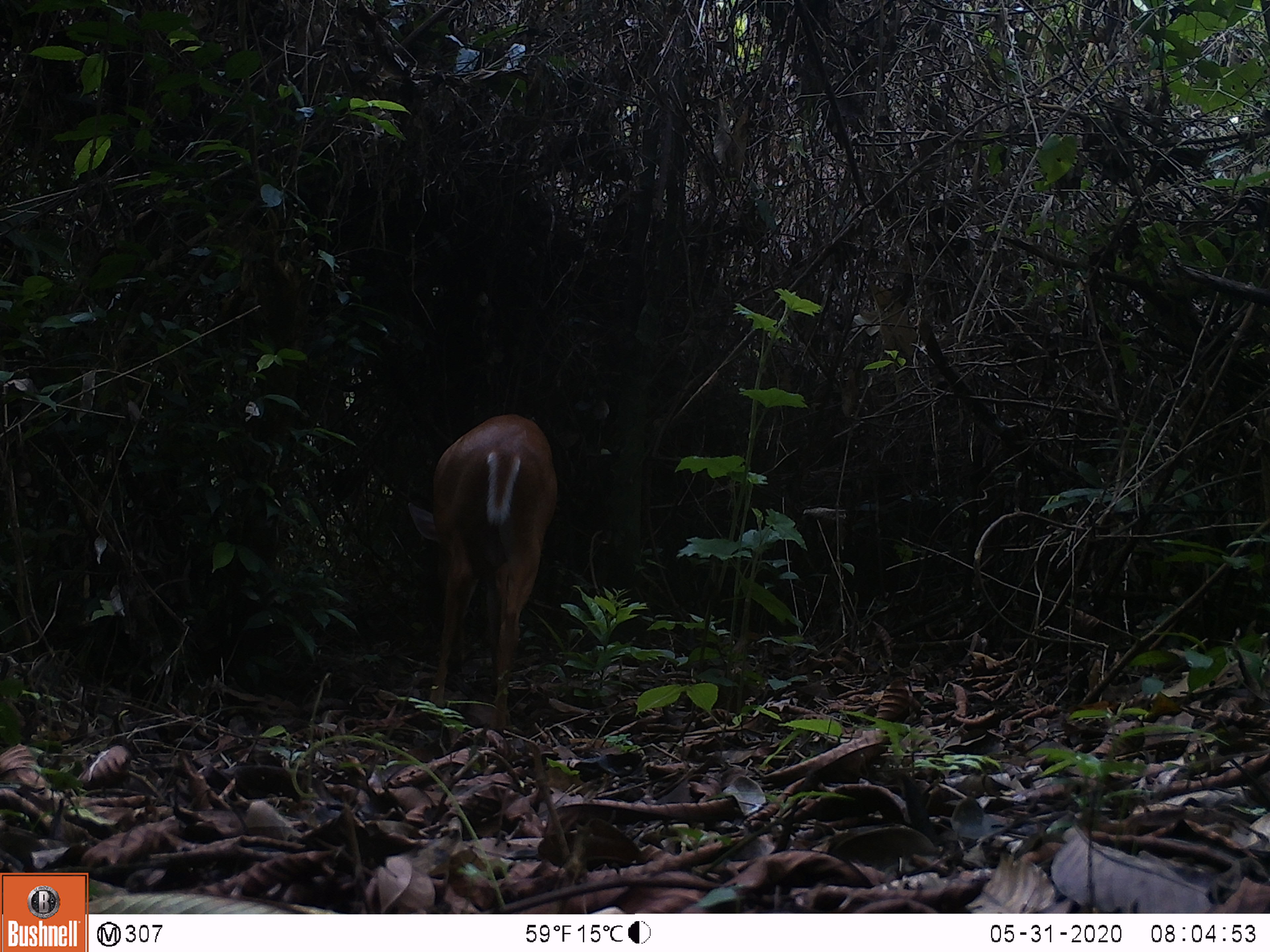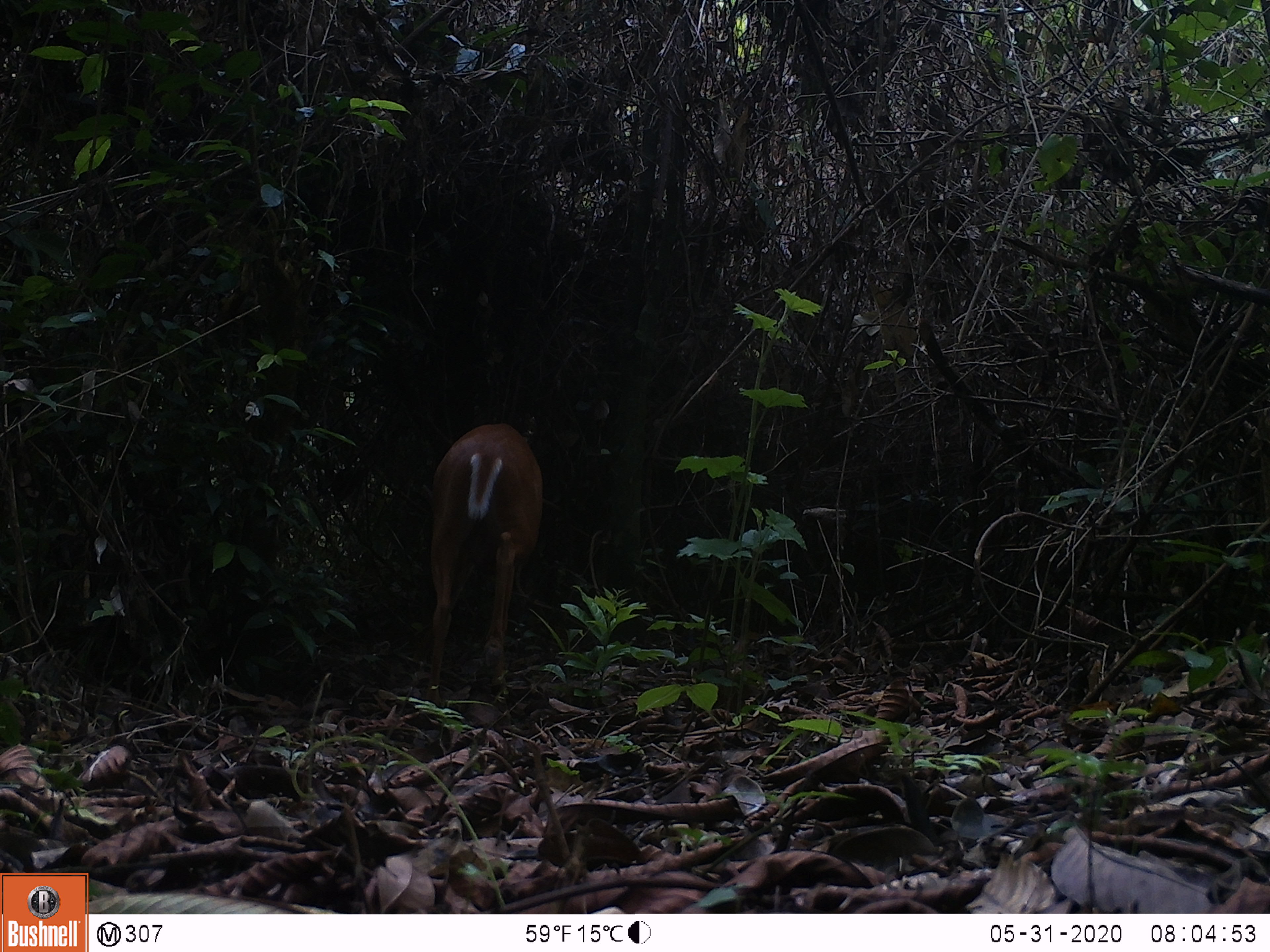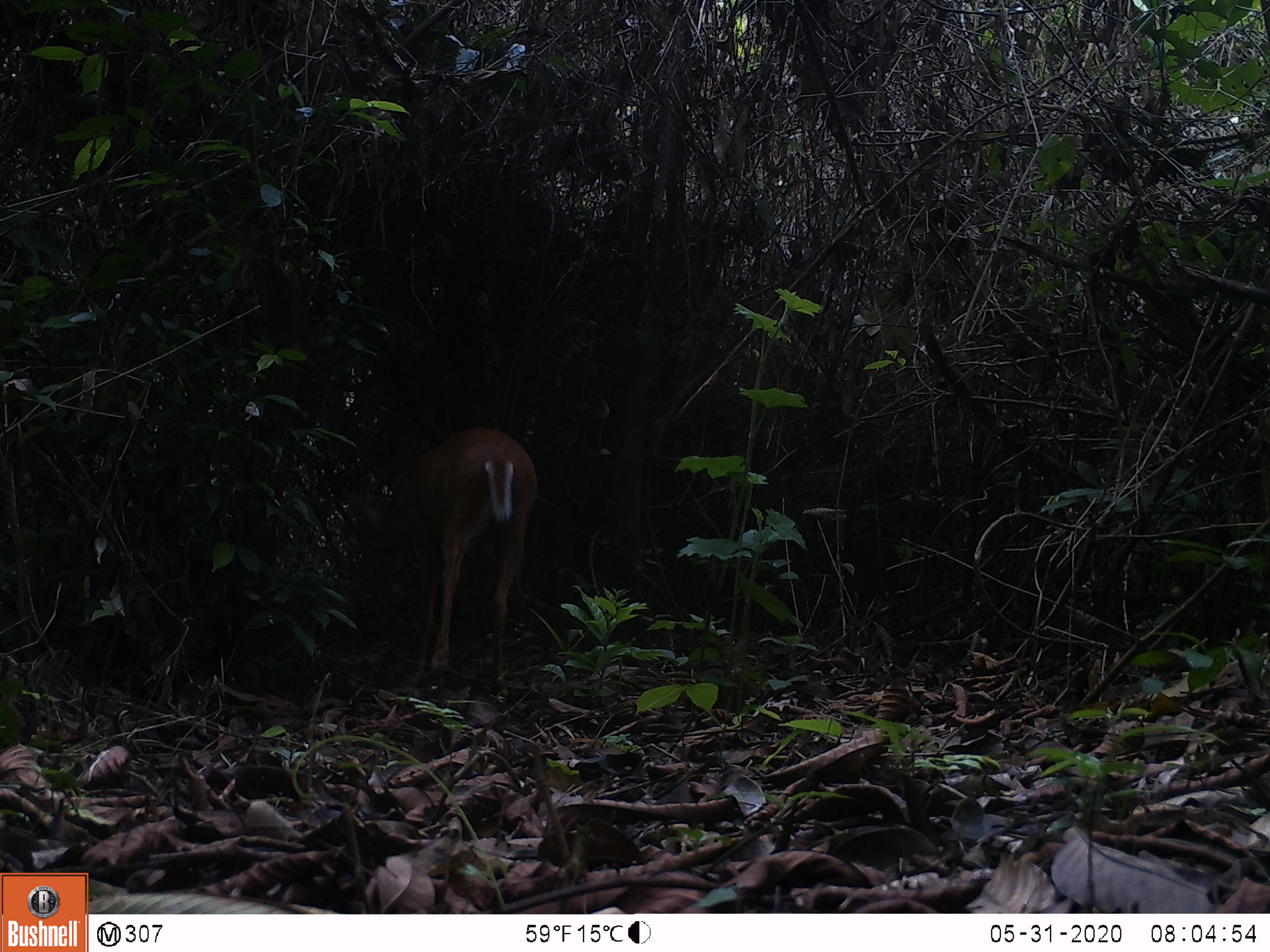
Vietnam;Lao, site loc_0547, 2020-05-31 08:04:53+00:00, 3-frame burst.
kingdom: Animalia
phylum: Chordata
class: Mammalia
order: Artiodactyla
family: Cervidae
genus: Muntiacus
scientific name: Muntiacus muntjak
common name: red muntjac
Red muntjac (Muntiacus muntjak). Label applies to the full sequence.